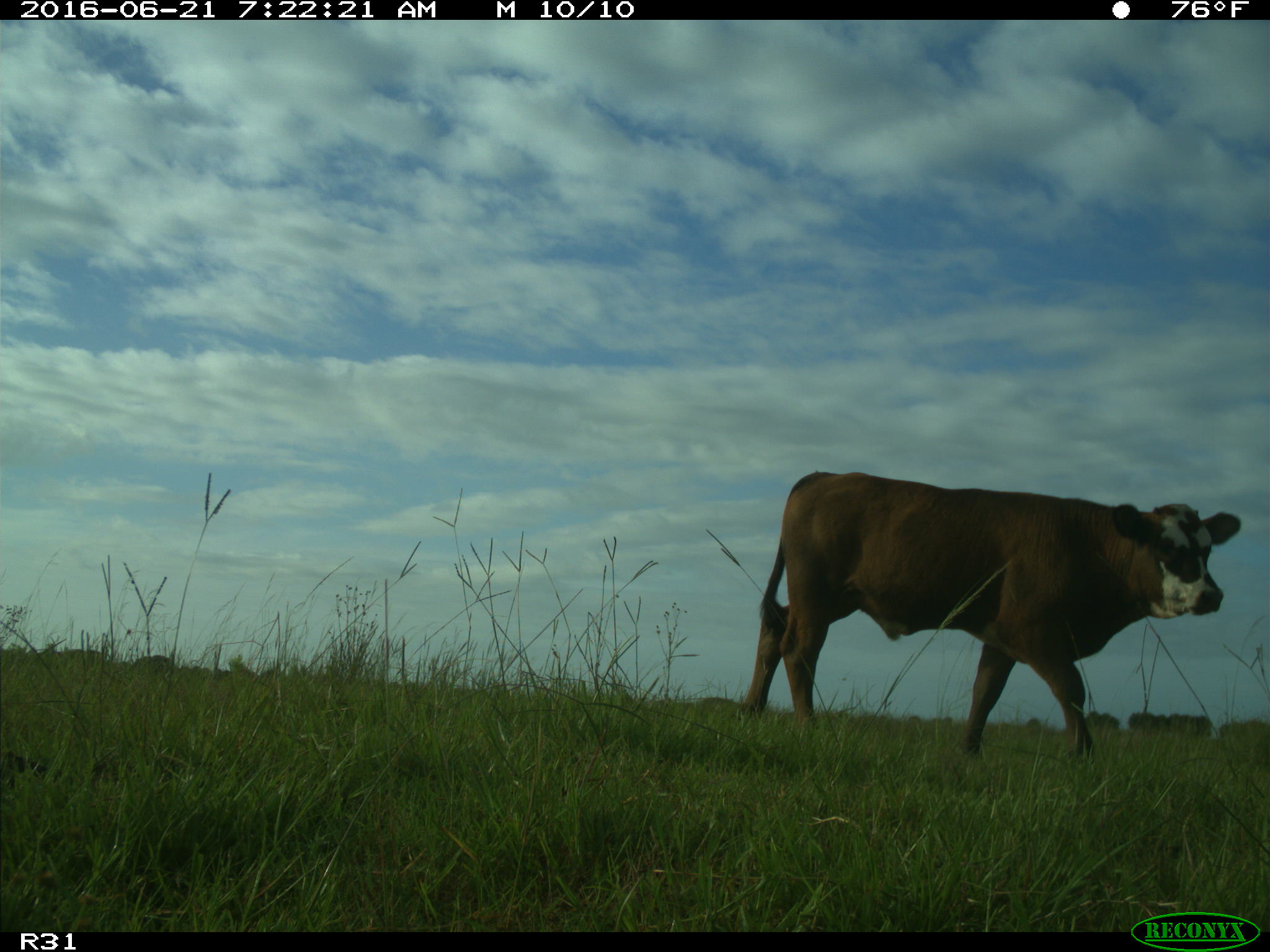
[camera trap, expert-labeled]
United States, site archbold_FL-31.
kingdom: Animalia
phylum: Chordata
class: Mammalia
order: Artiodactyla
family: Bovidae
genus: Bos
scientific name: Bos taurus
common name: domestic cow